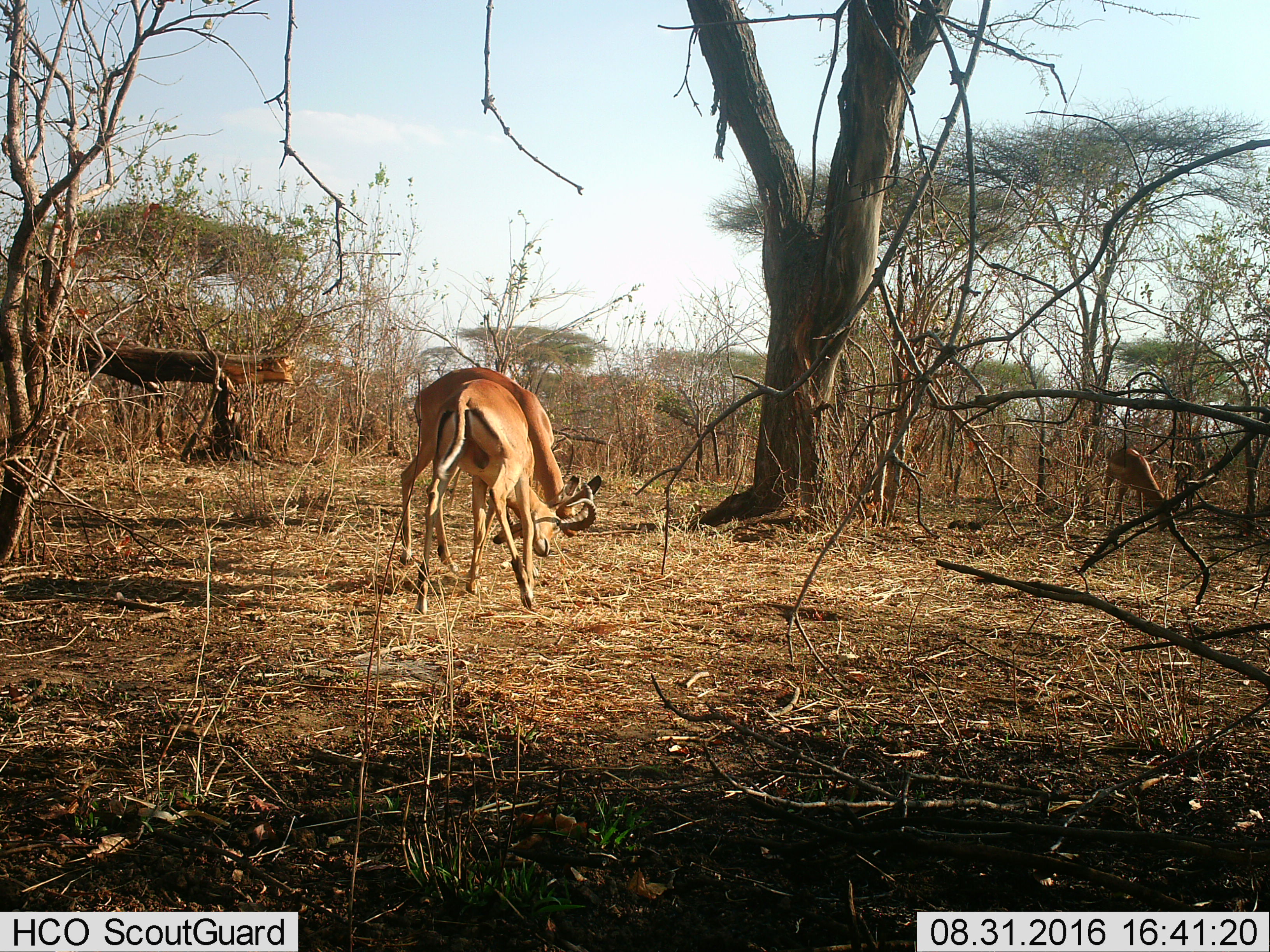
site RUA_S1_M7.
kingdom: Animalia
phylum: Chordata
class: Mammalia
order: Artiodactyla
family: Bovidae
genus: Aepyceros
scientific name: Aepyceros melampus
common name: impala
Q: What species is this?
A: Impala (Aepyceros melampus).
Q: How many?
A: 3.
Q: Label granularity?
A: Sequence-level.